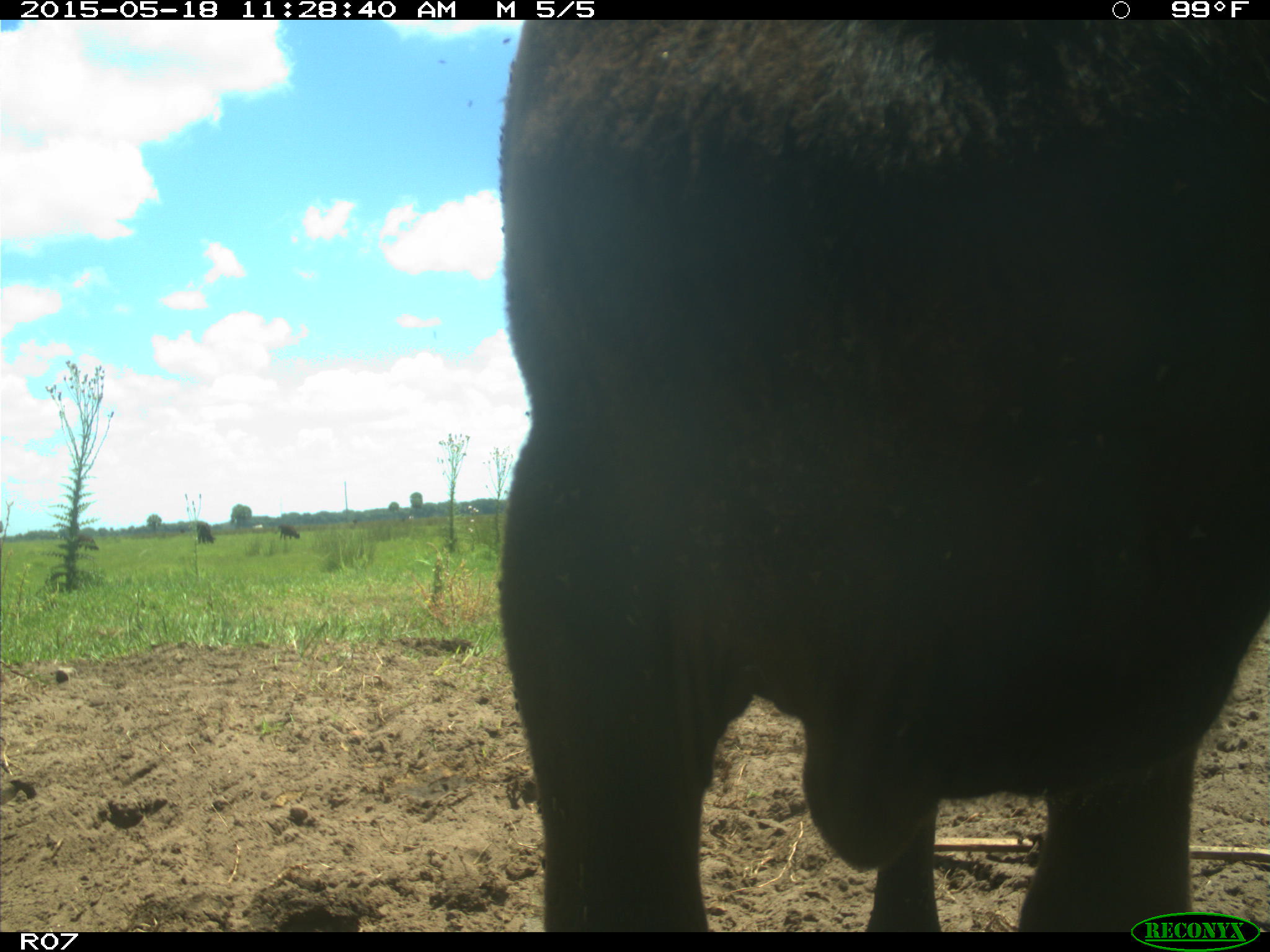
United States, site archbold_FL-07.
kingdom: Animalia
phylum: Chordata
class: Mammalia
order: Artiodactyla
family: Bovidae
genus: Bos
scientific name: Bos taurus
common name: domestic cow